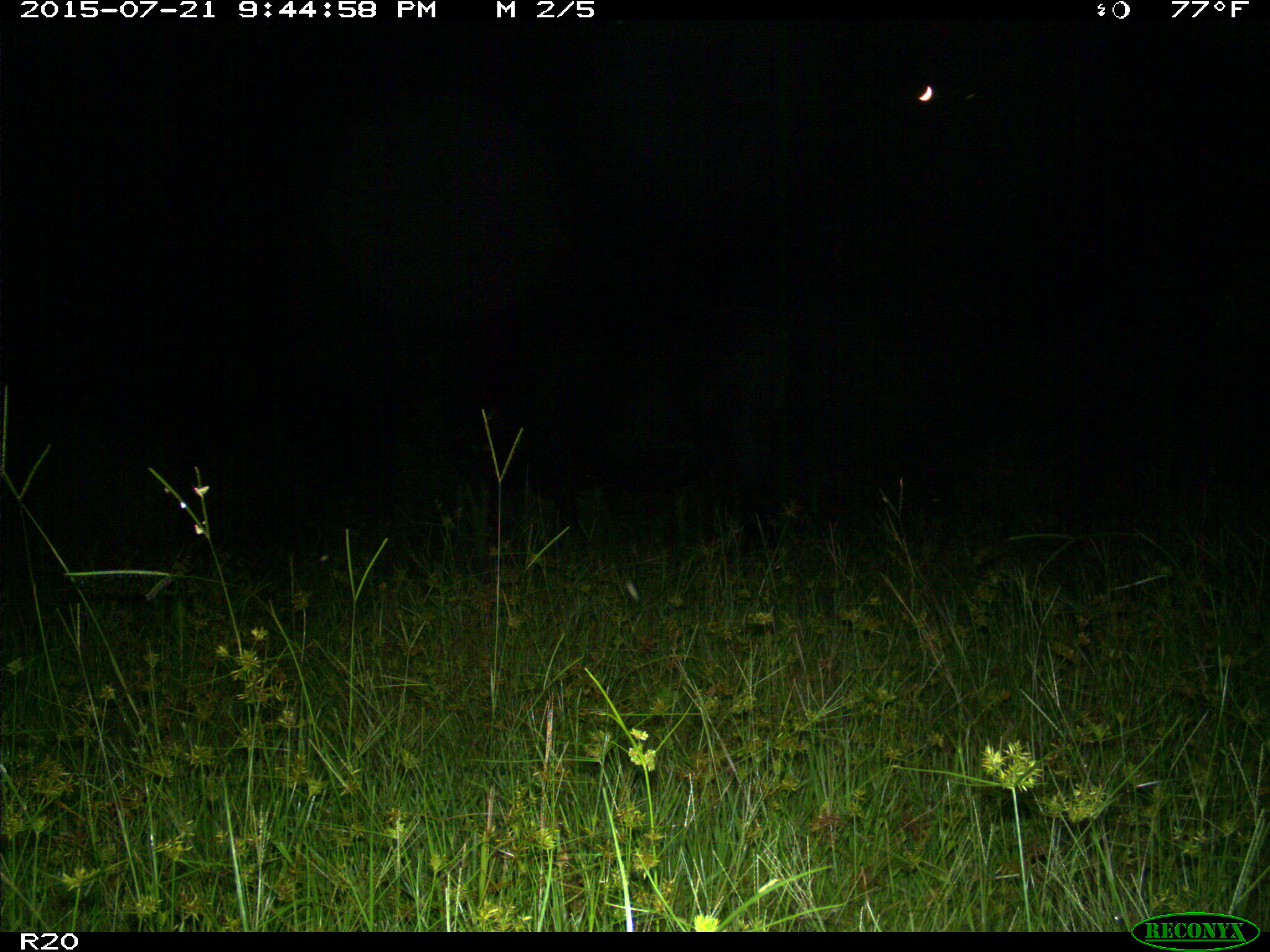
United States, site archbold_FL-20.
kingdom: Animalia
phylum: Chordata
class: Mammalia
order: Artiodactyla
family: Bovidae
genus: Bos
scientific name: Bos taurus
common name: domestic cow